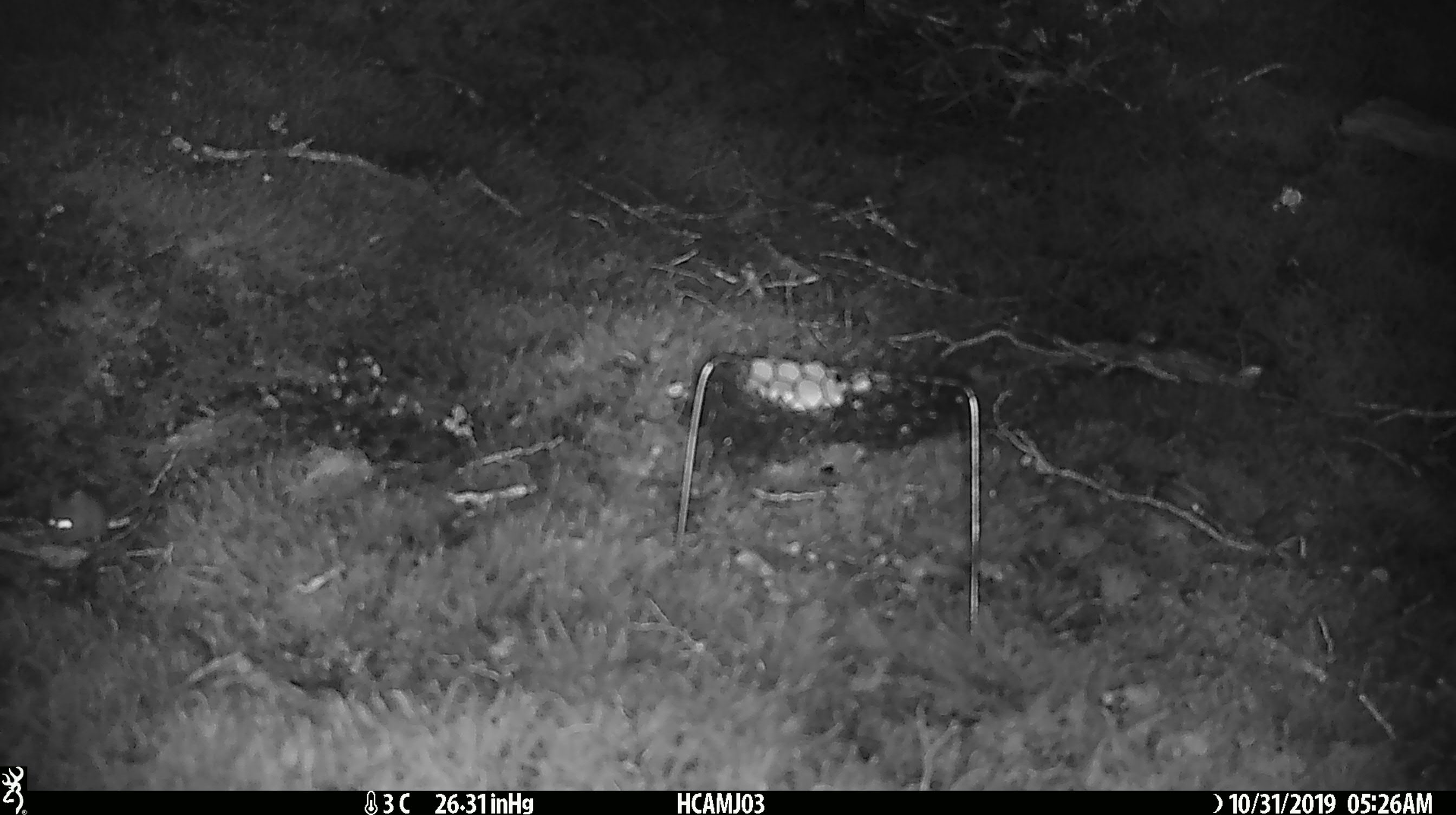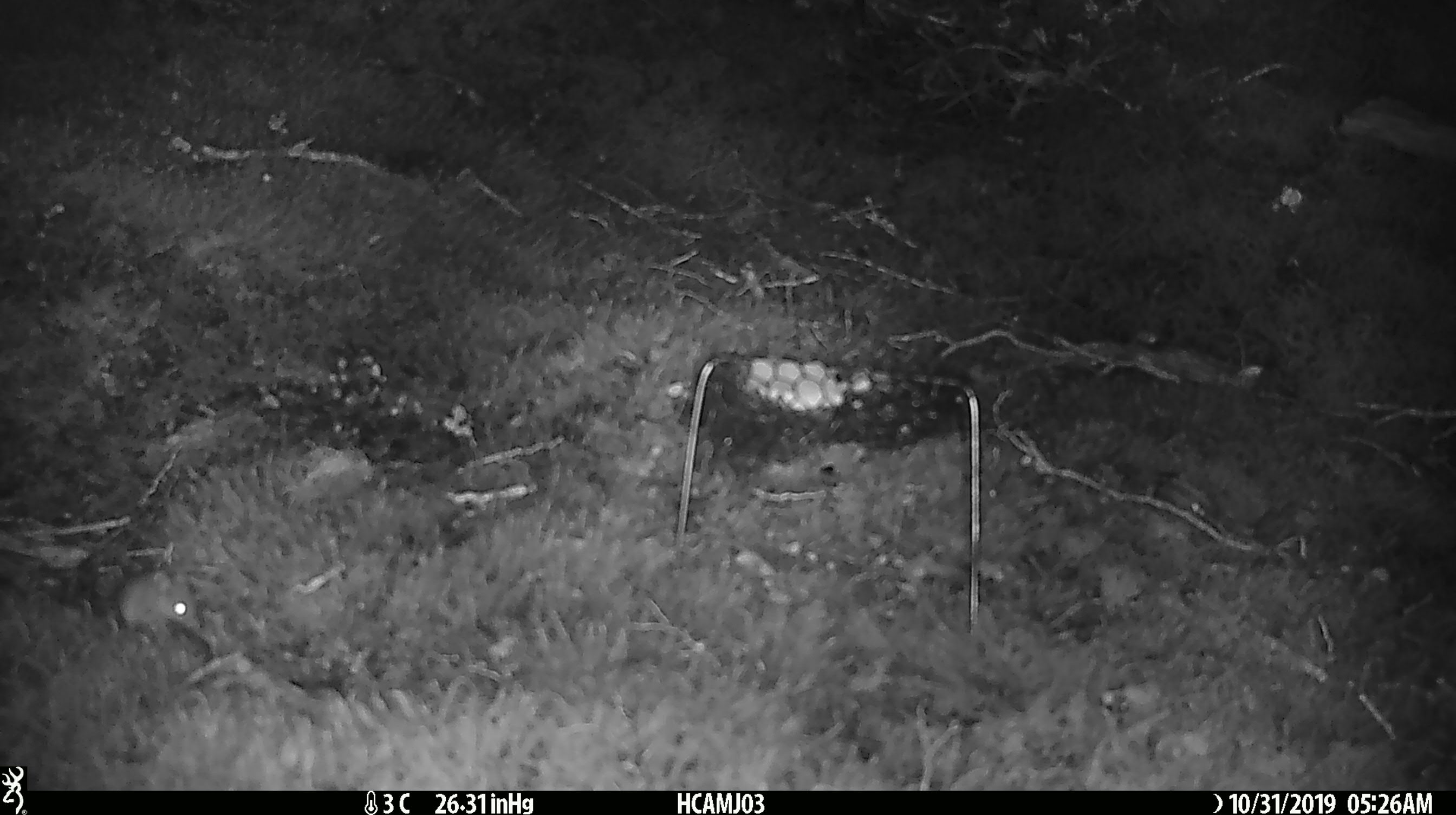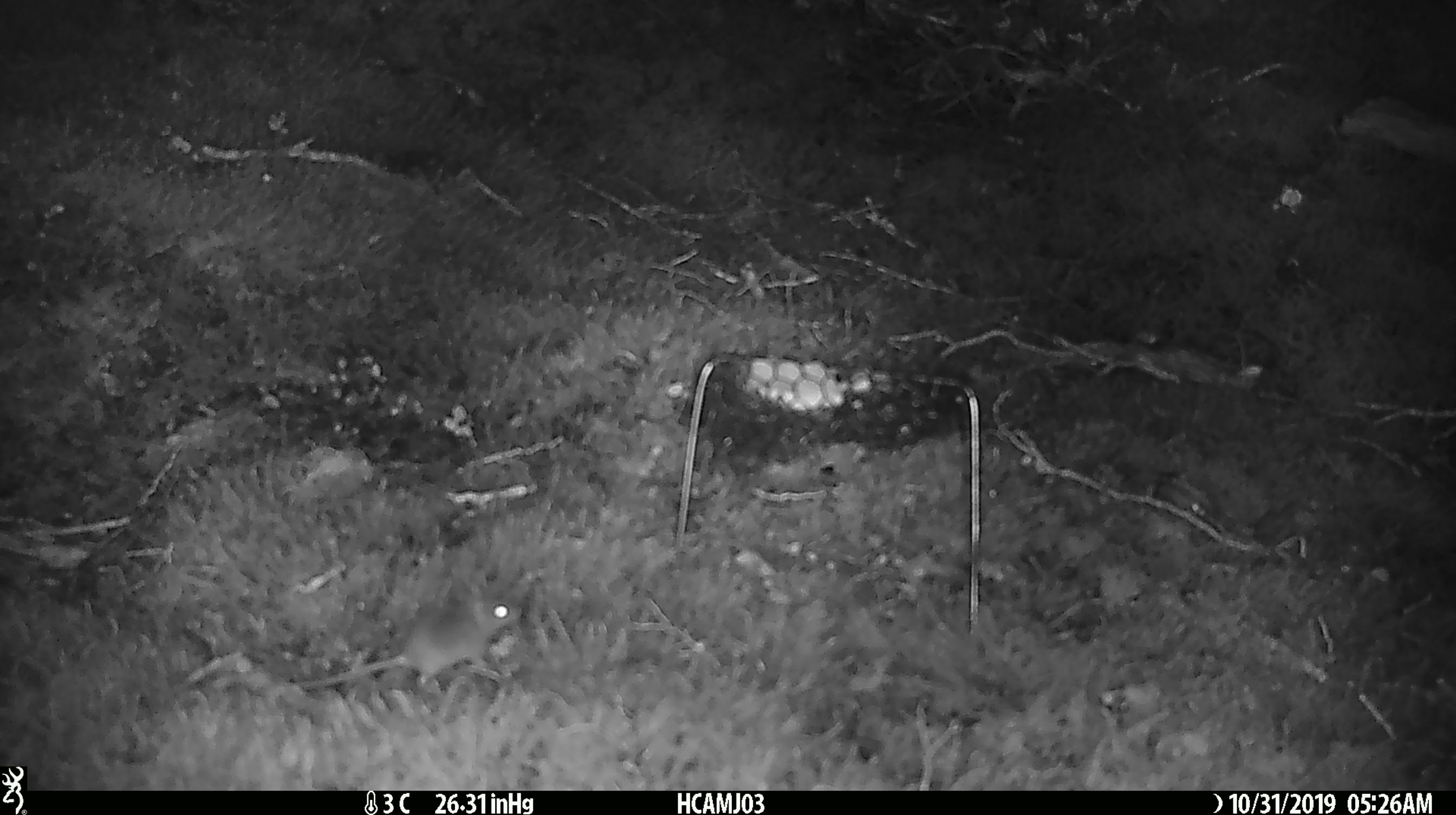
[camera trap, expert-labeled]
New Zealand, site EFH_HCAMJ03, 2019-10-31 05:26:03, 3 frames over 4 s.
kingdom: Animalia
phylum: Chordata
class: Mammalia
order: Rodentia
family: Muridae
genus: Mus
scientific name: Mus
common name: mouse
Mouse (Mus).